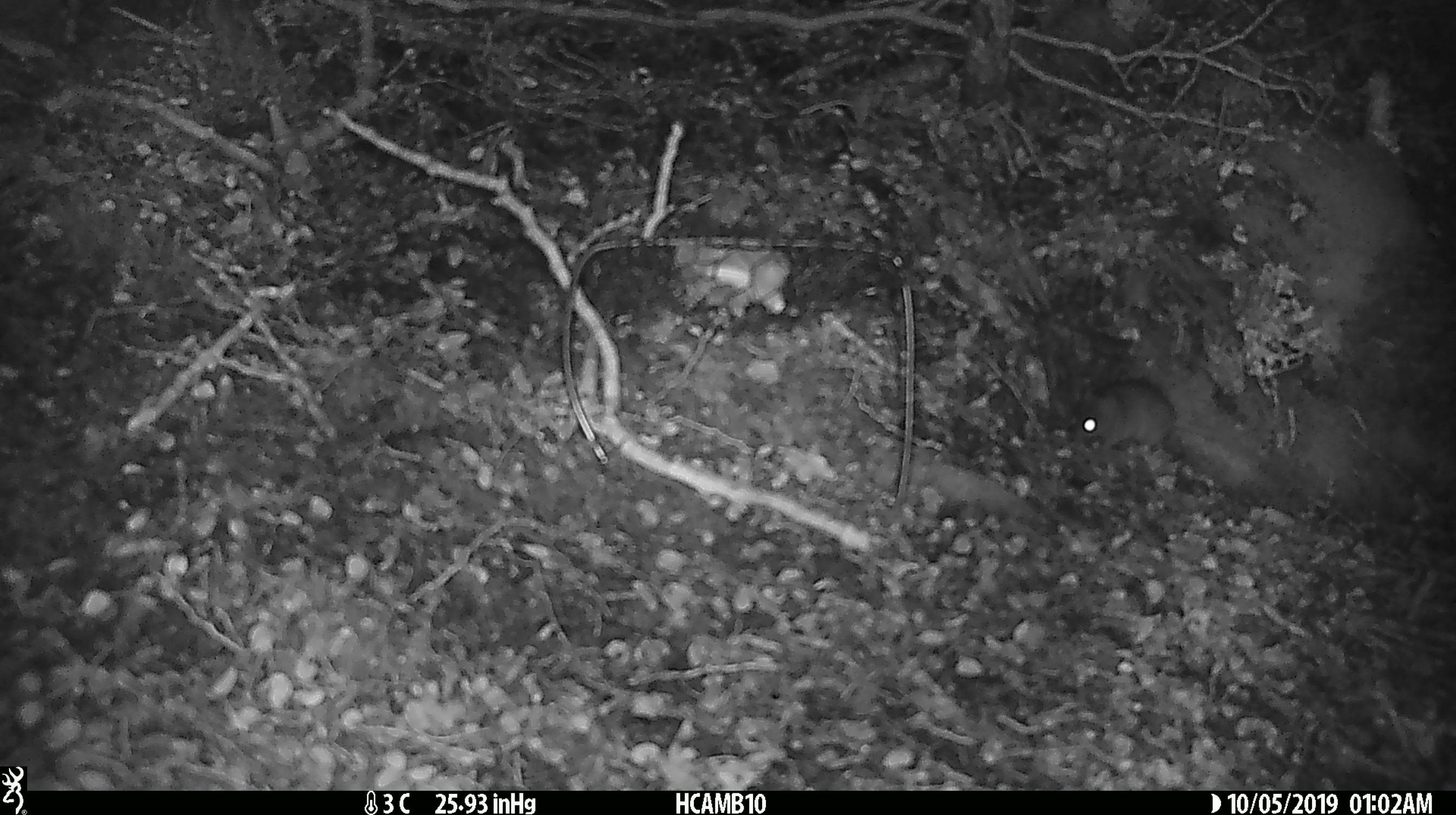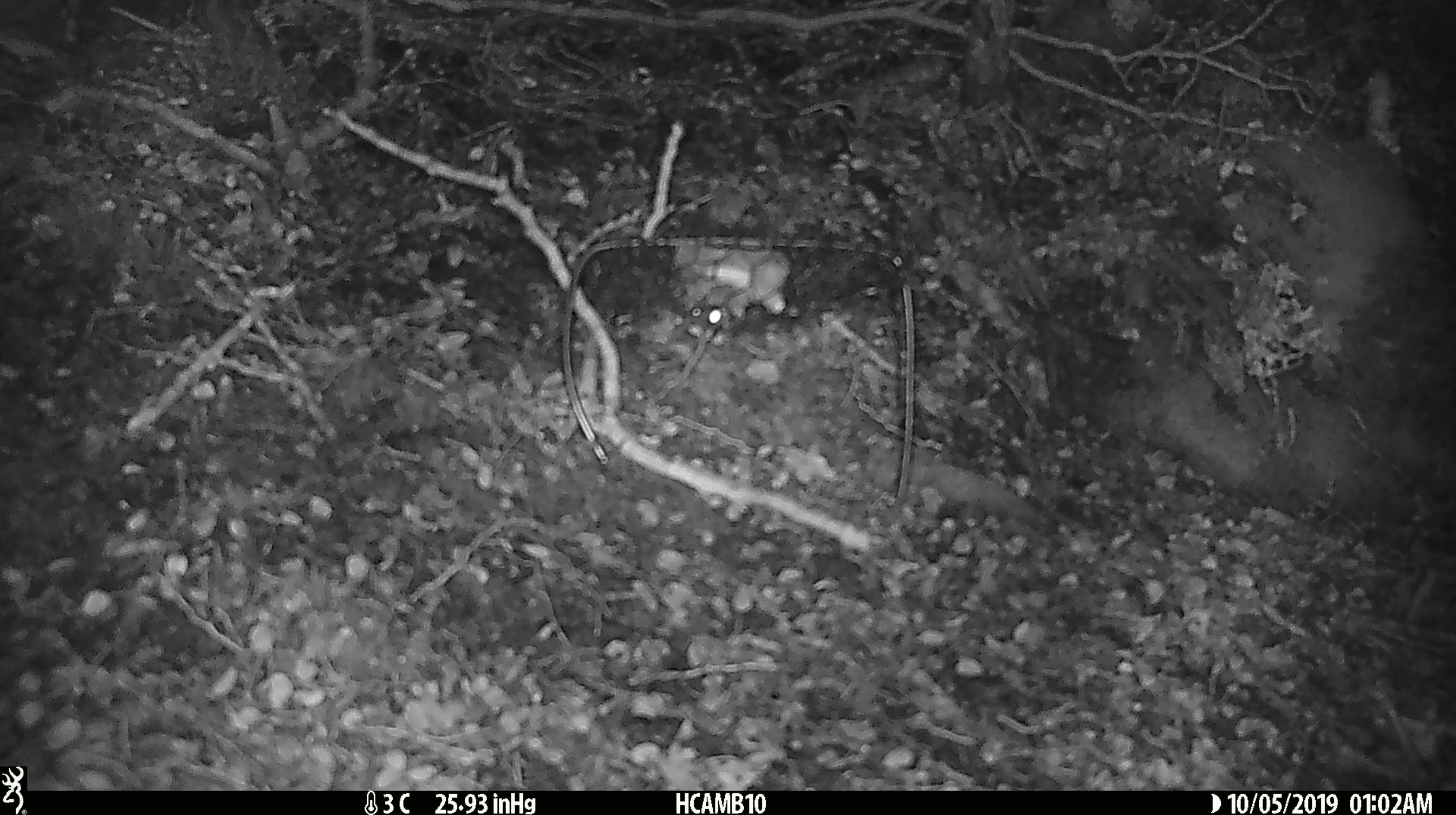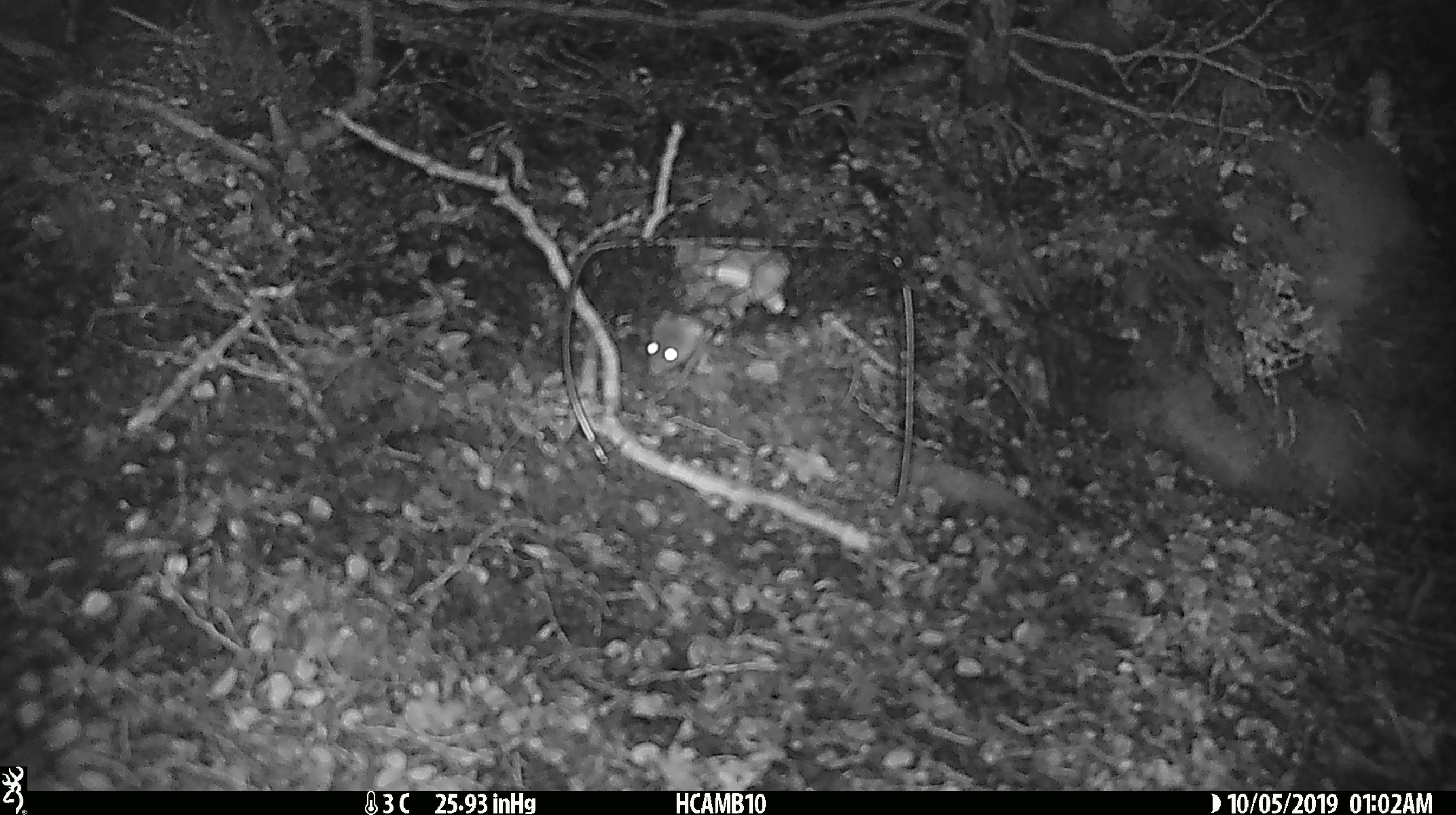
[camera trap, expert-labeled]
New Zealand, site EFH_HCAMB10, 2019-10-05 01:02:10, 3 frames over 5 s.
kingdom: Animalia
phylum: Chordata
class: Mammalia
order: Rodentia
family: Muridae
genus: Mus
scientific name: Mus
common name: mouse